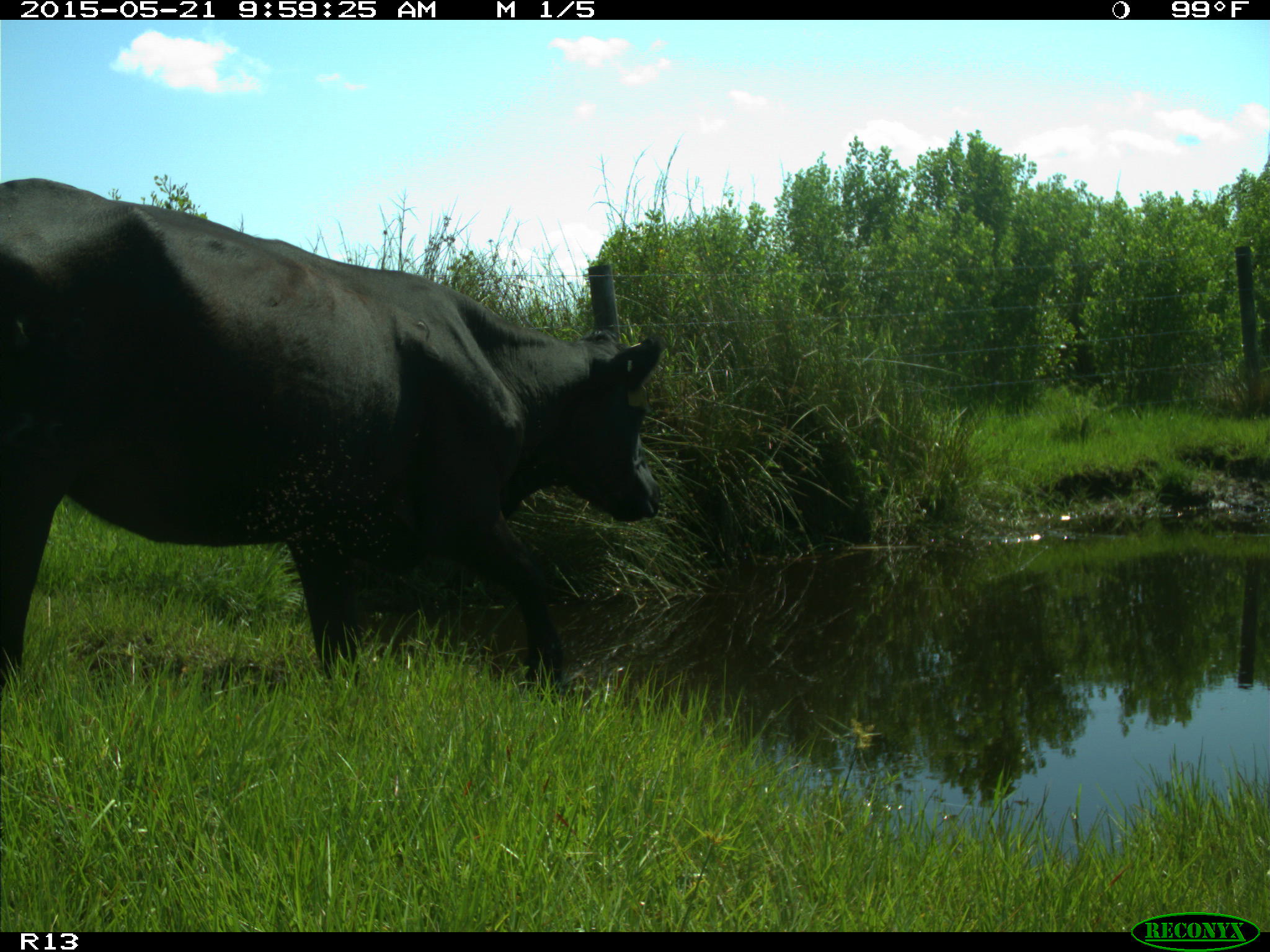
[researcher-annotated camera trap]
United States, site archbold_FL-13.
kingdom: Animalia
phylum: Chordata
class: Mammalia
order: Artiodactyla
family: Bovidae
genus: Bos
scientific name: Bos taurus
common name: domestic cow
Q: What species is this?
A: Bos taurus (domestic cow).